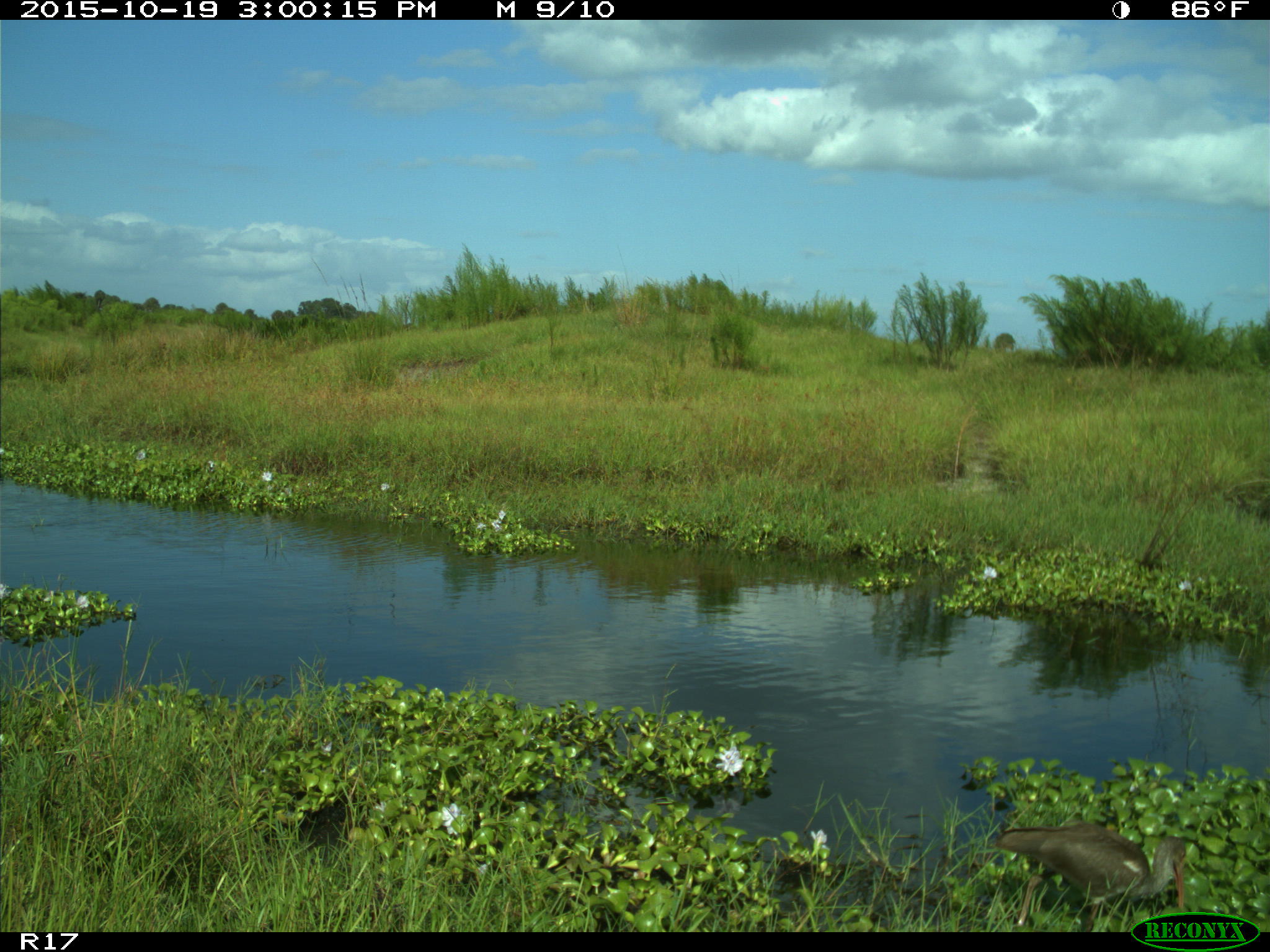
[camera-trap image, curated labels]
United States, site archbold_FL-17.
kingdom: Animalia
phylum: Chordata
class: Aves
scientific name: Aves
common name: birds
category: unidentified bird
Unidentified bird (birds) (Aves).